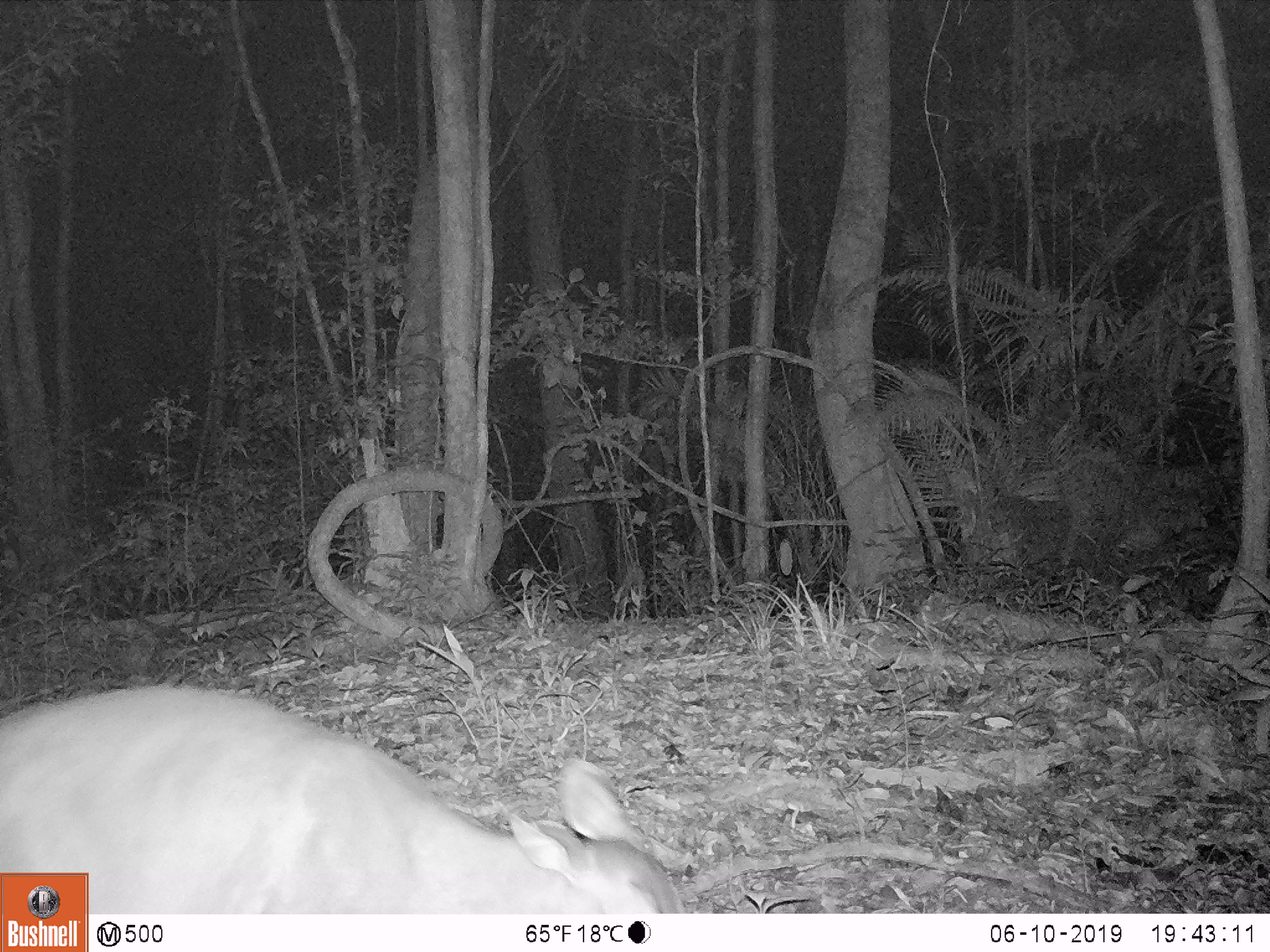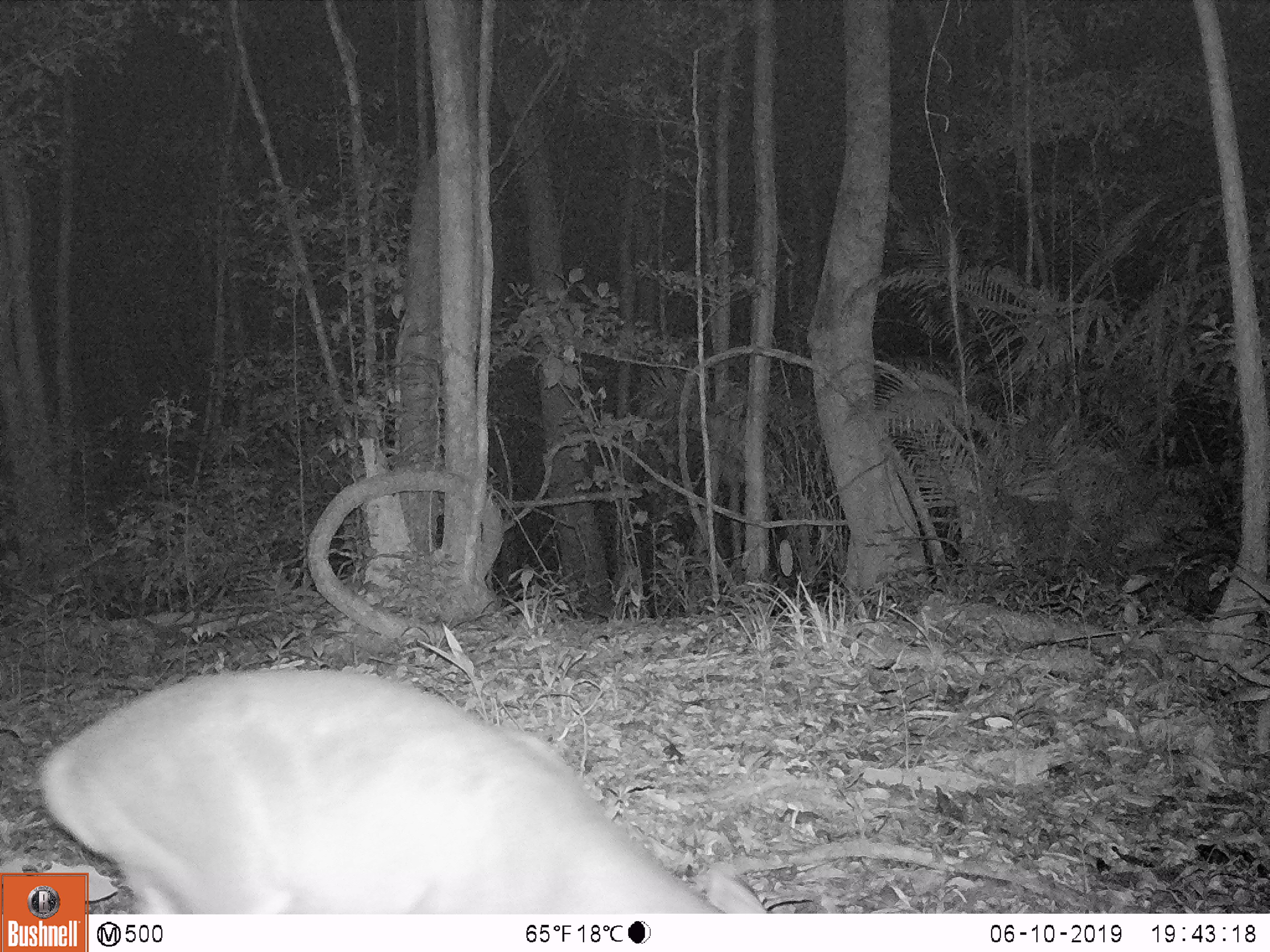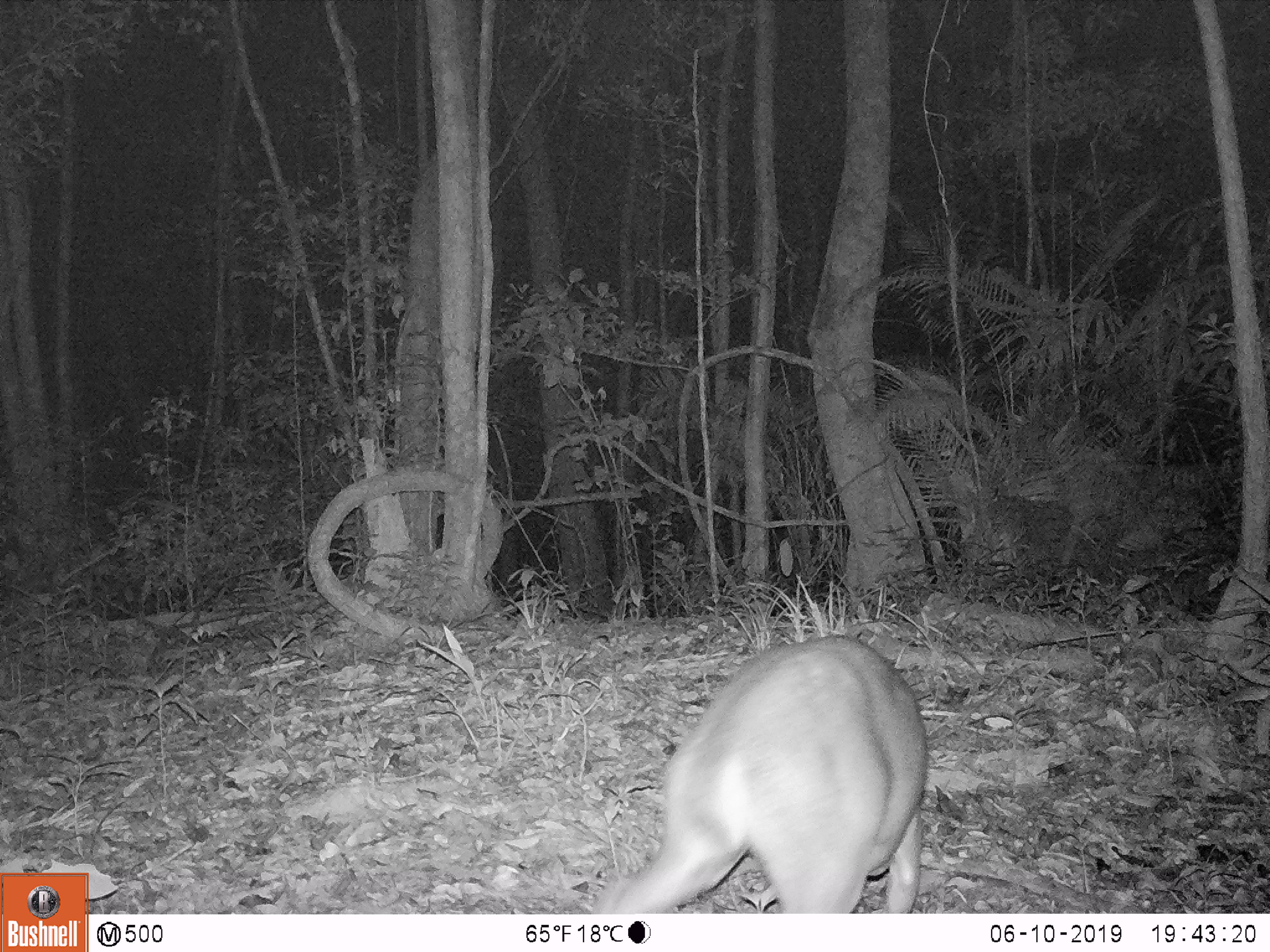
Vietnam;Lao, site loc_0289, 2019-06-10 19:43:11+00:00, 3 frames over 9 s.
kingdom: Animalia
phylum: Chordata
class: Mammalia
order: Artiodactyla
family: Cervidae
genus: Muntiacus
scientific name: Muntiacus vuquangensis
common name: large-antlered muntjac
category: large antlered muntjac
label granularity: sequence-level